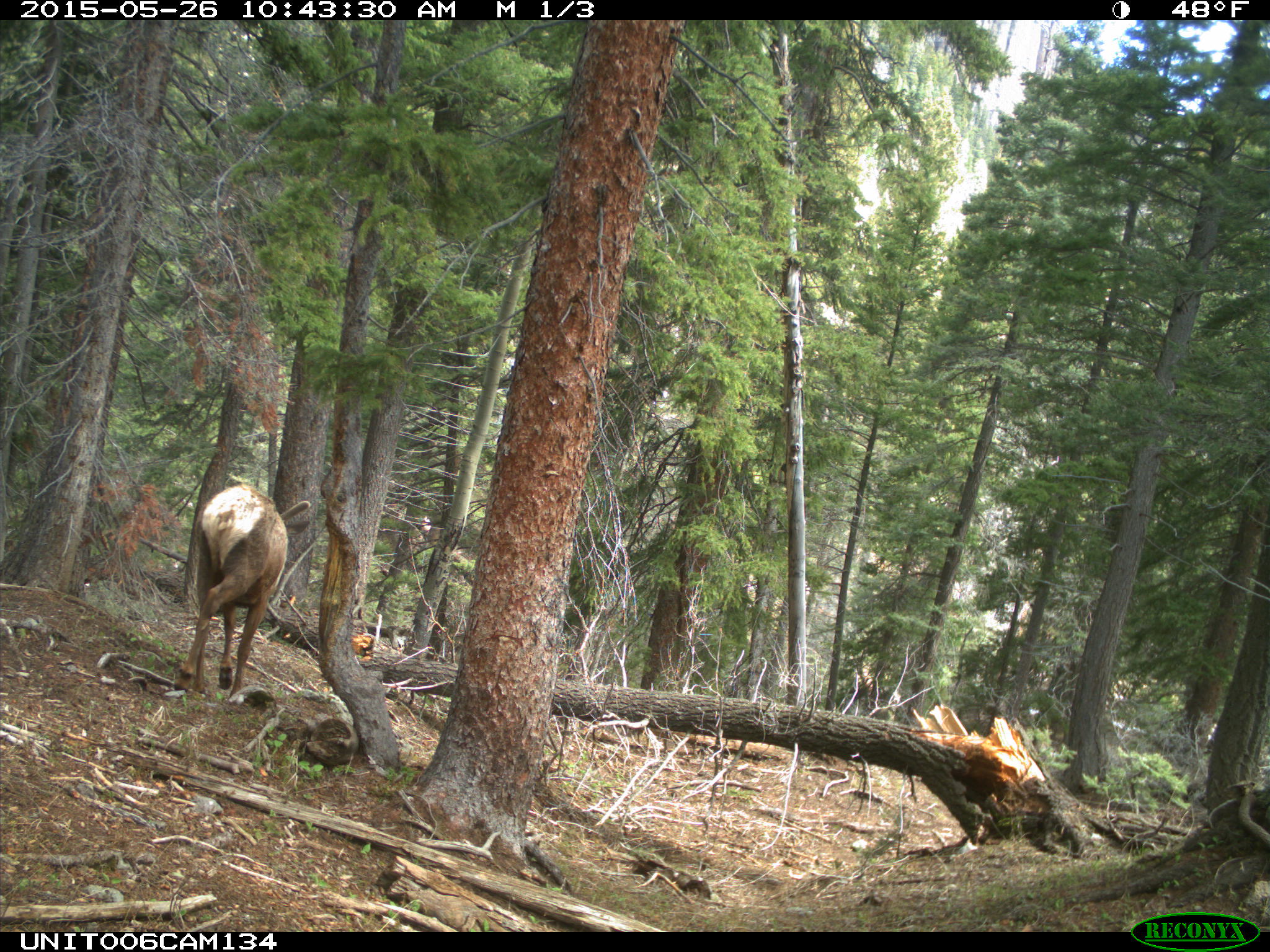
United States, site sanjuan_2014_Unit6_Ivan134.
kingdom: Animalia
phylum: Chordata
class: Mammalia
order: Artiodactyla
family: Cervidae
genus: Cervus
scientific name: Cervus elaphus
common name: red deer